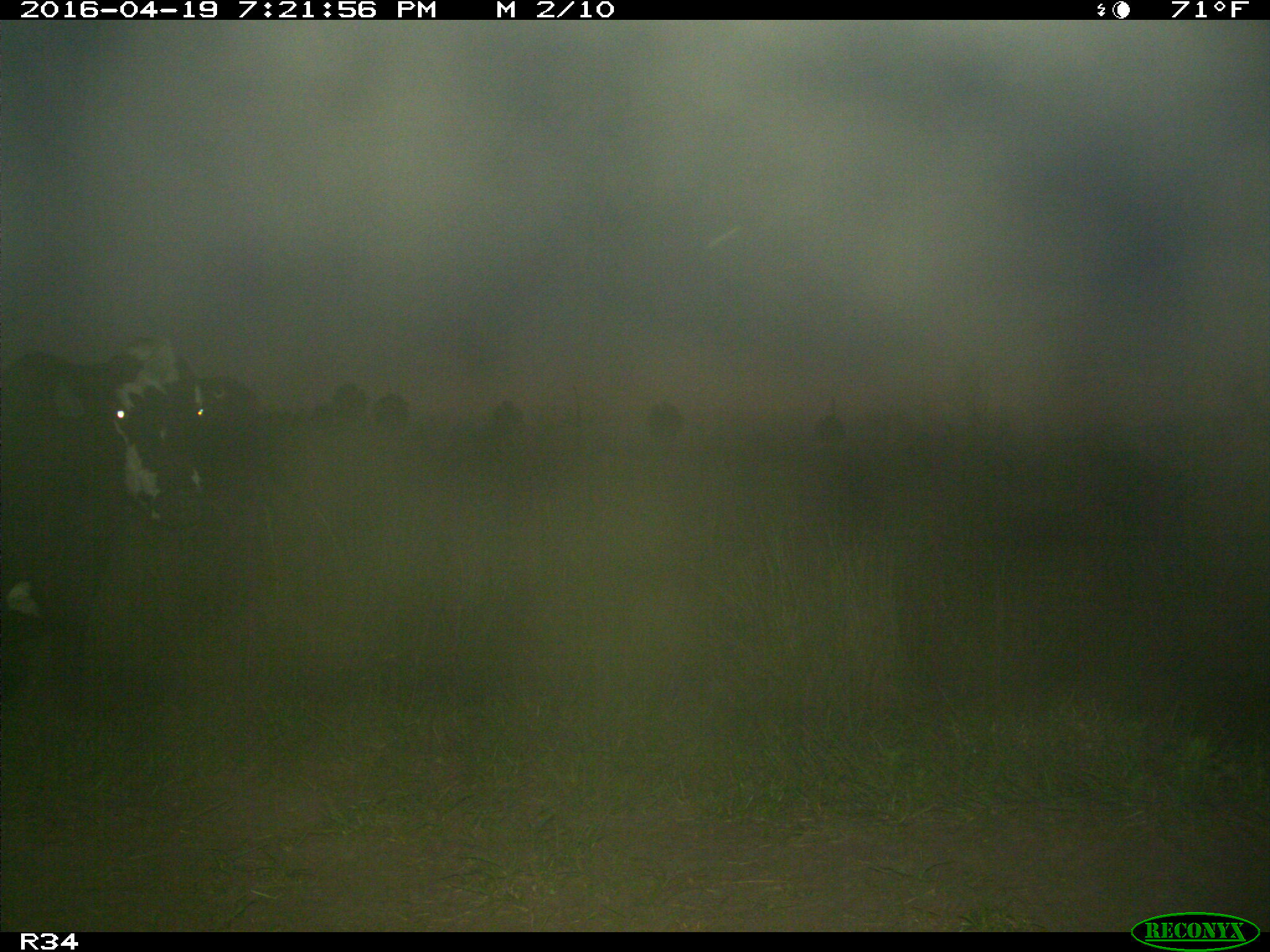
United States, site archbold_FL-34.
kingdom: Animalia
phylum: Chordata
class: Mammalia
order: Artiodactyla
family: Bovidae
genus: Bos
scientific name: Bos taurus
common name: domestic cow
Bos taurus (domestic cow).